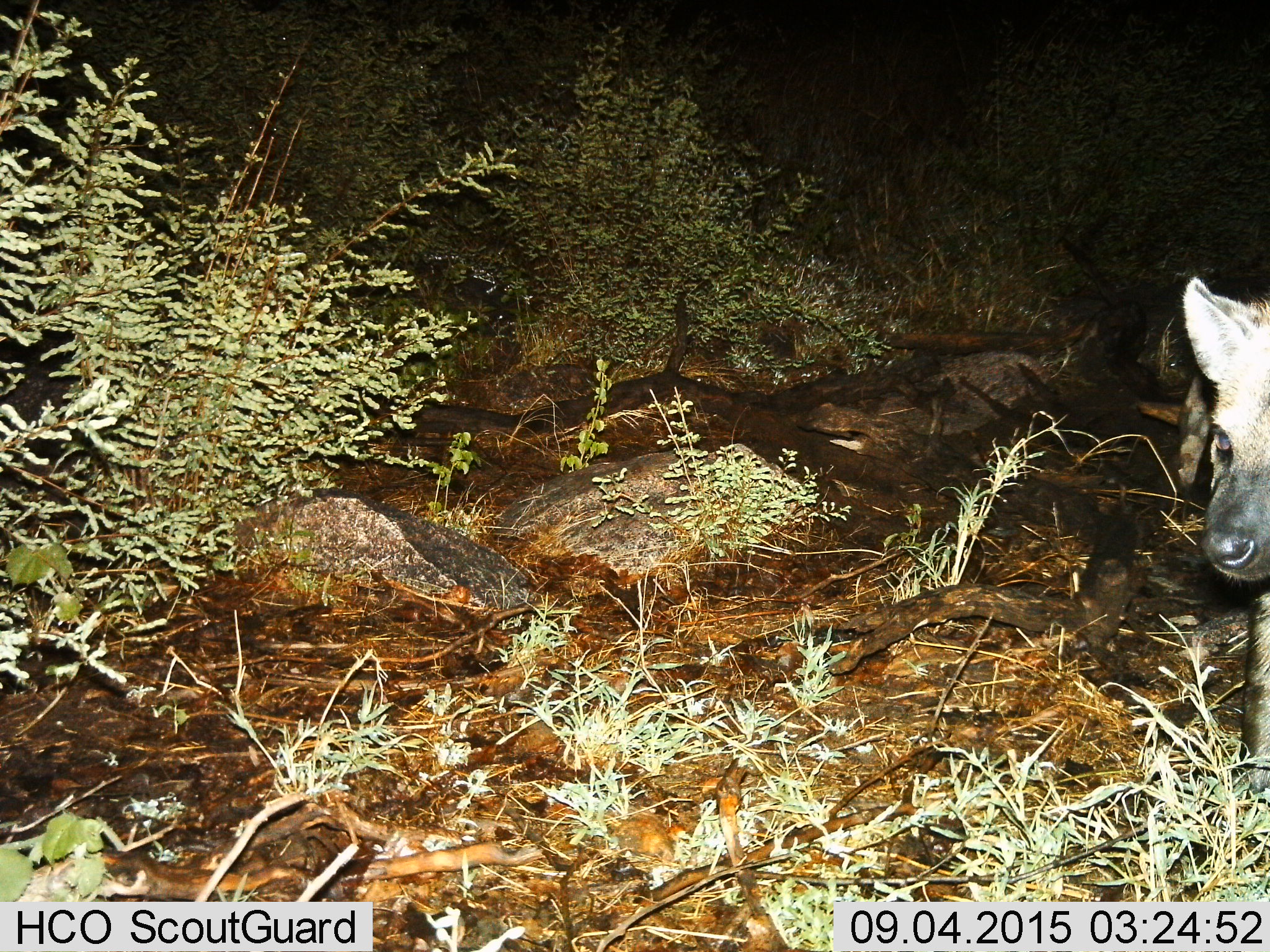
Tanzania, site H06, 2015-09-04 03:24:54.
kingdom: Animalia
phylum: Chordata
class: Mammalia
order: Carnivora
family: Hyaenidae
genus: Crocuta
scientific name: Crocuta crocuta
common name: spotted hyena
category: hyenaspotted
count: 1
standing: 80%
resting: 0%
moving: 20%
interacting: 0%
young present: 0%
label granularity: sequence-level